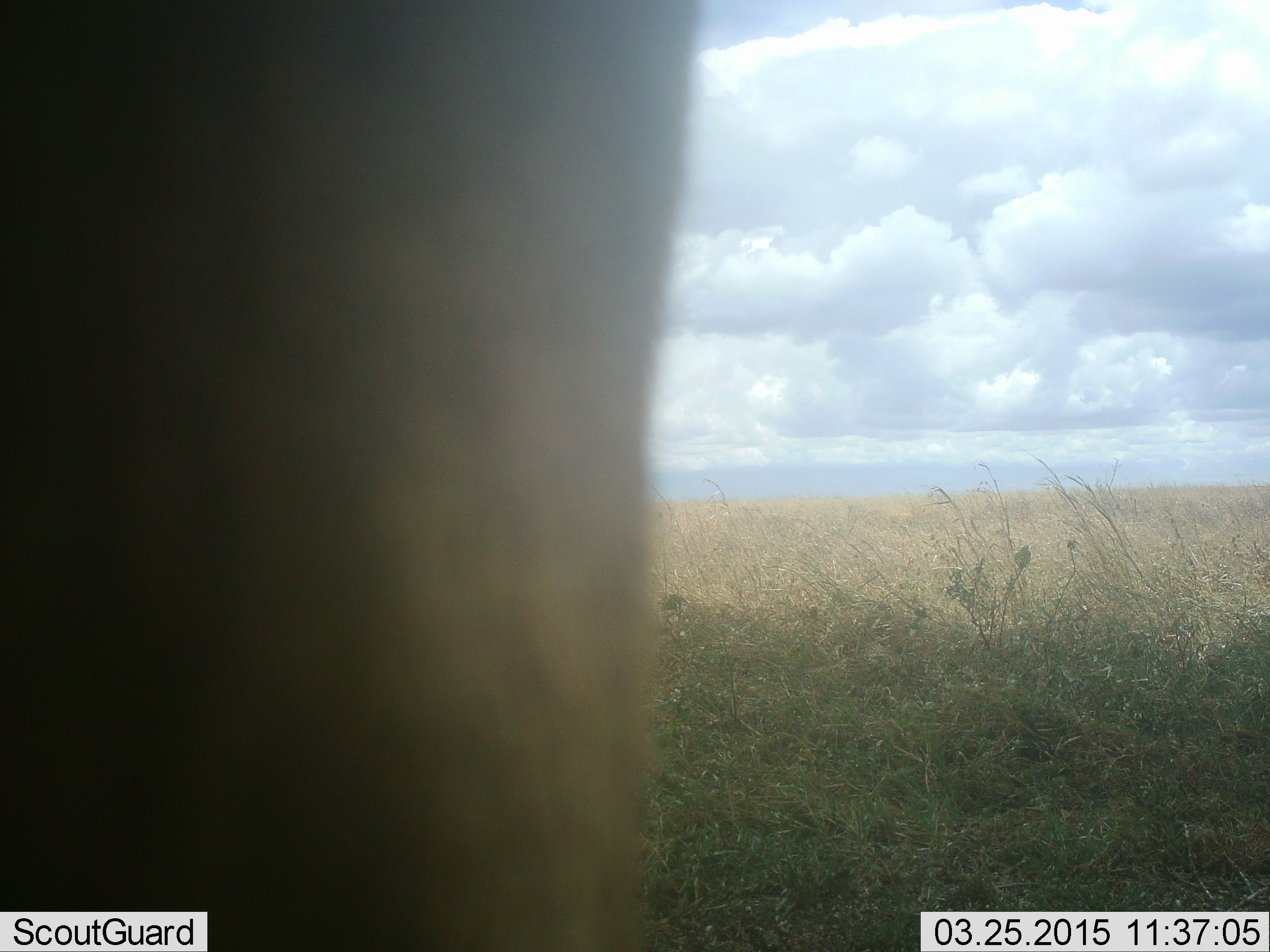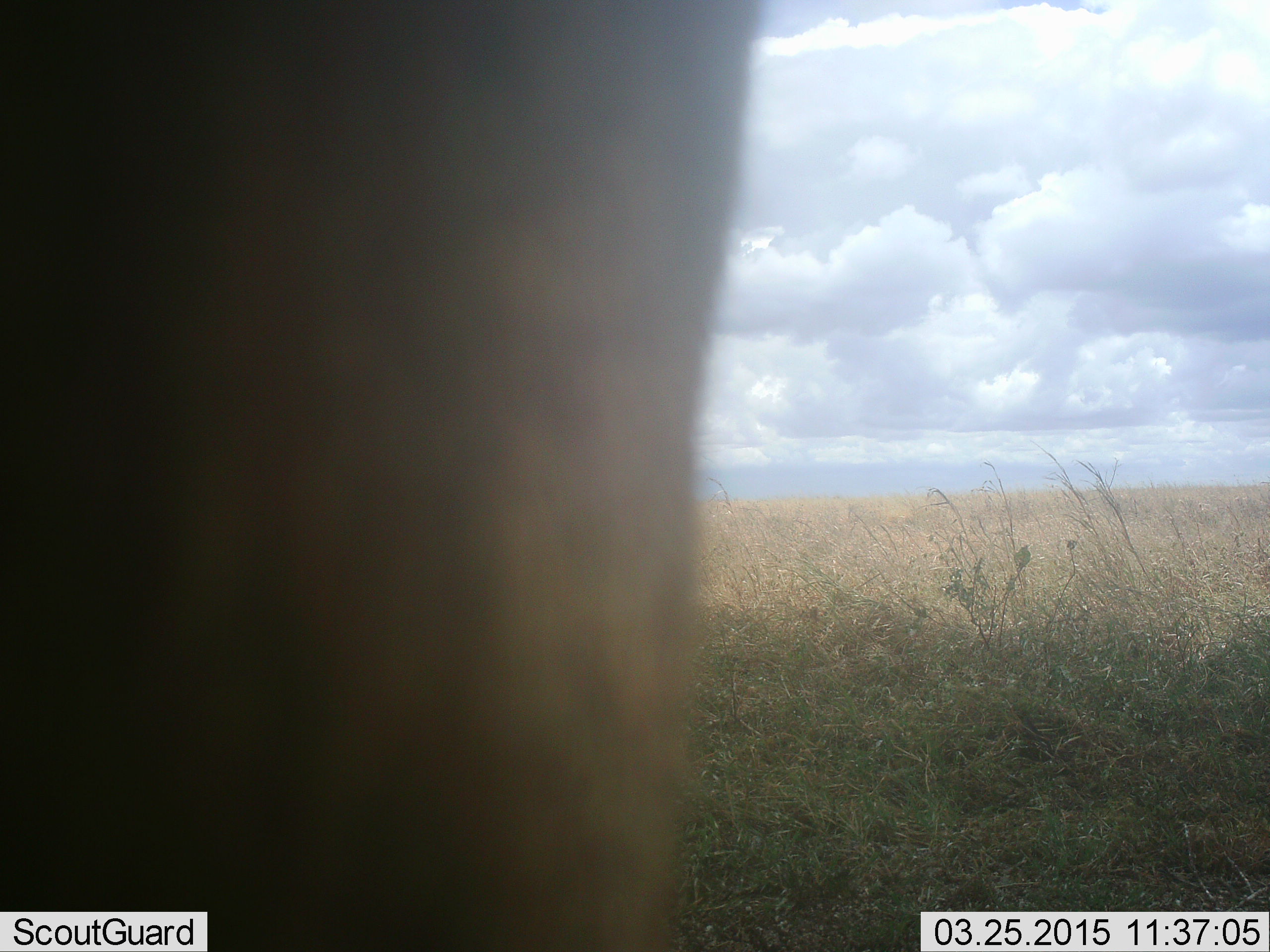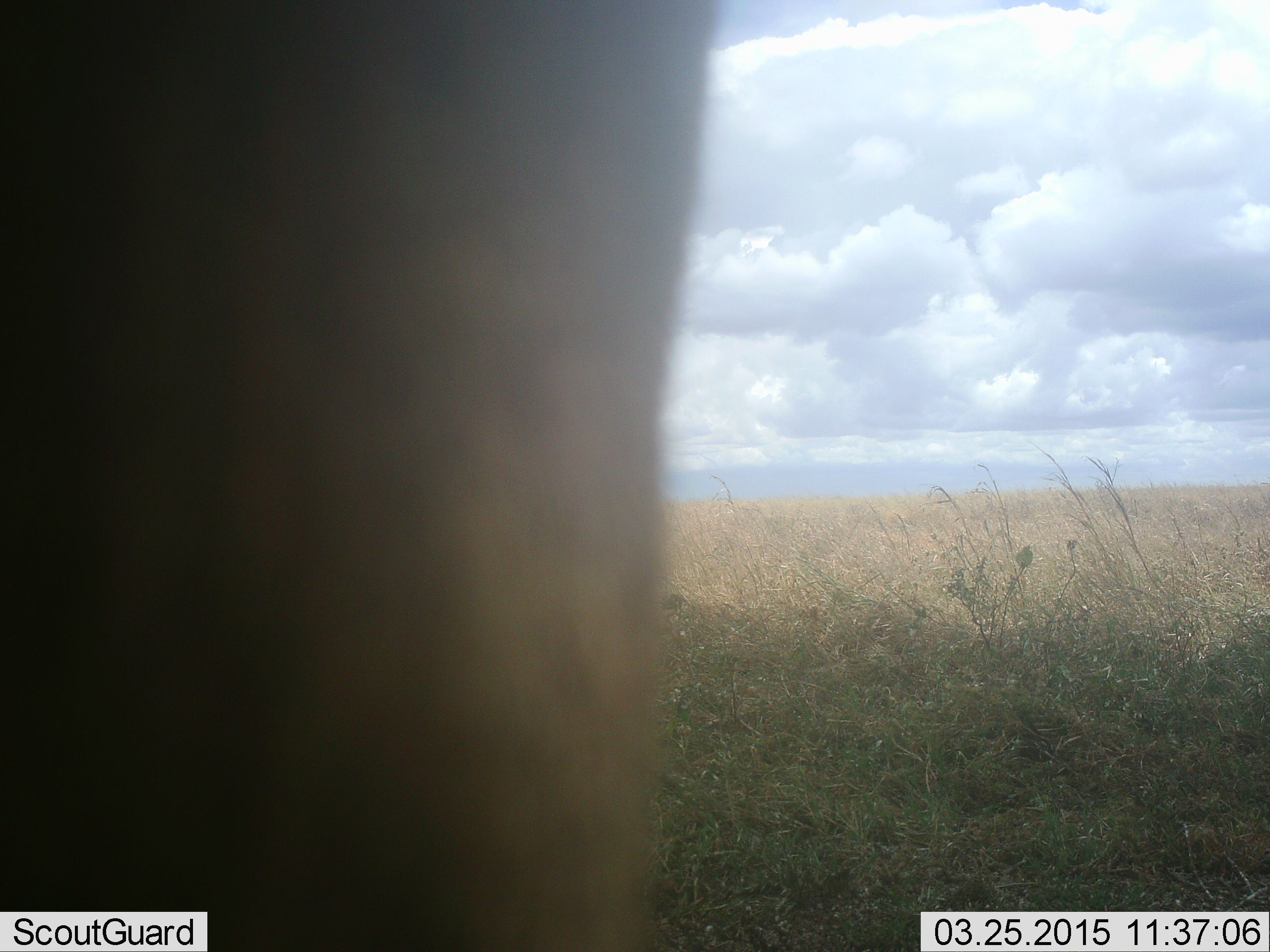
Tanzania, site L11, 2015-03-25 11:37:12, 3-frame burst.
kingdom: Animalia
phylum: Chordata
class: Mammalia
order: Artiodactyla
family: Bovidae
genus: Connochaetes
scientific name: Connochaetes taurinus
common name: blue wildebeest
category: wildebeest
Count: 1.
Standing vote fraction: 100%.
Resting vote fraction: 0%.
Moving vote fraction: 0%.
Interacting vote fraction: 0%.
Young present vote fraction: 0%.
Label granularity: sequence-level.